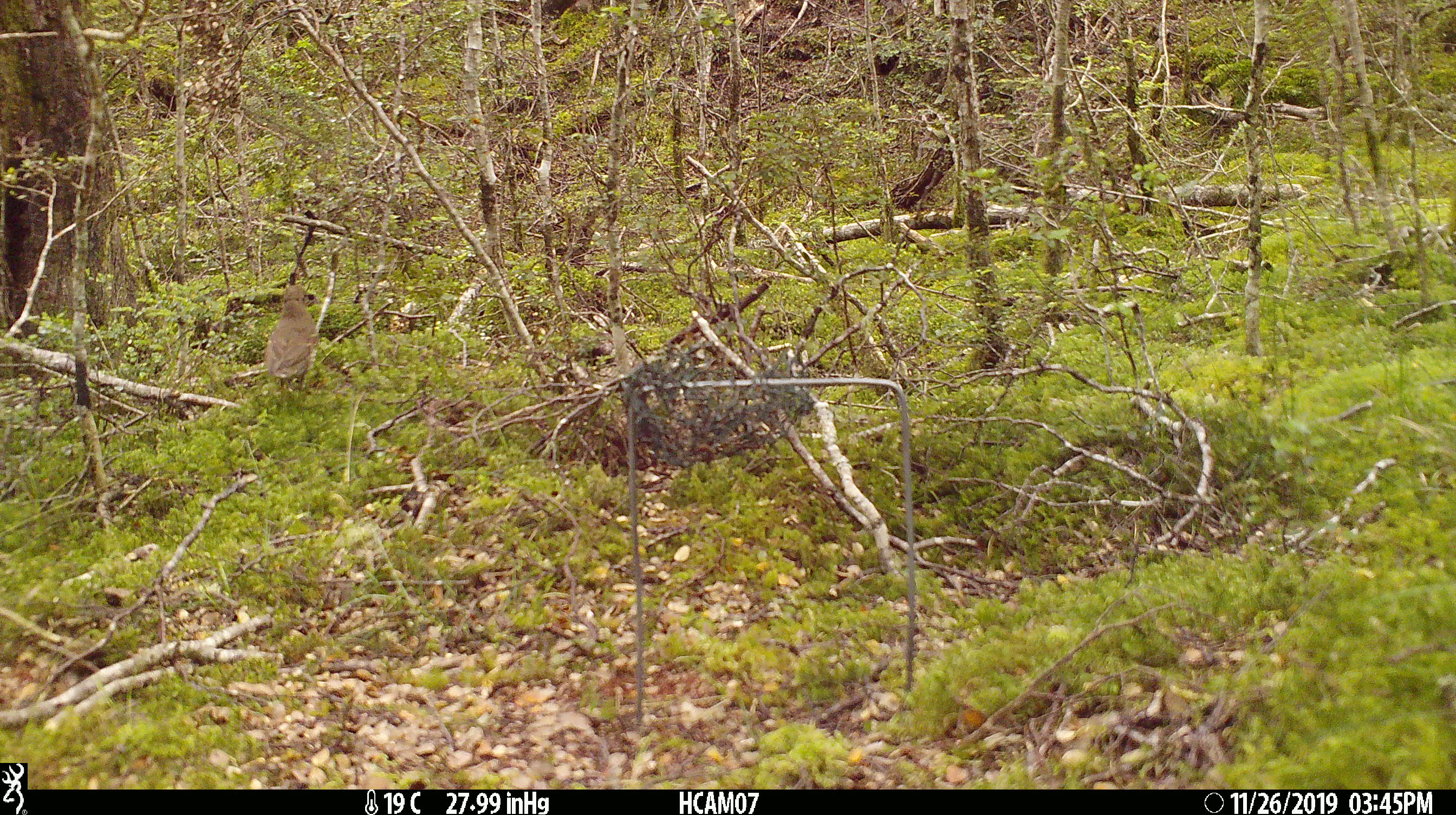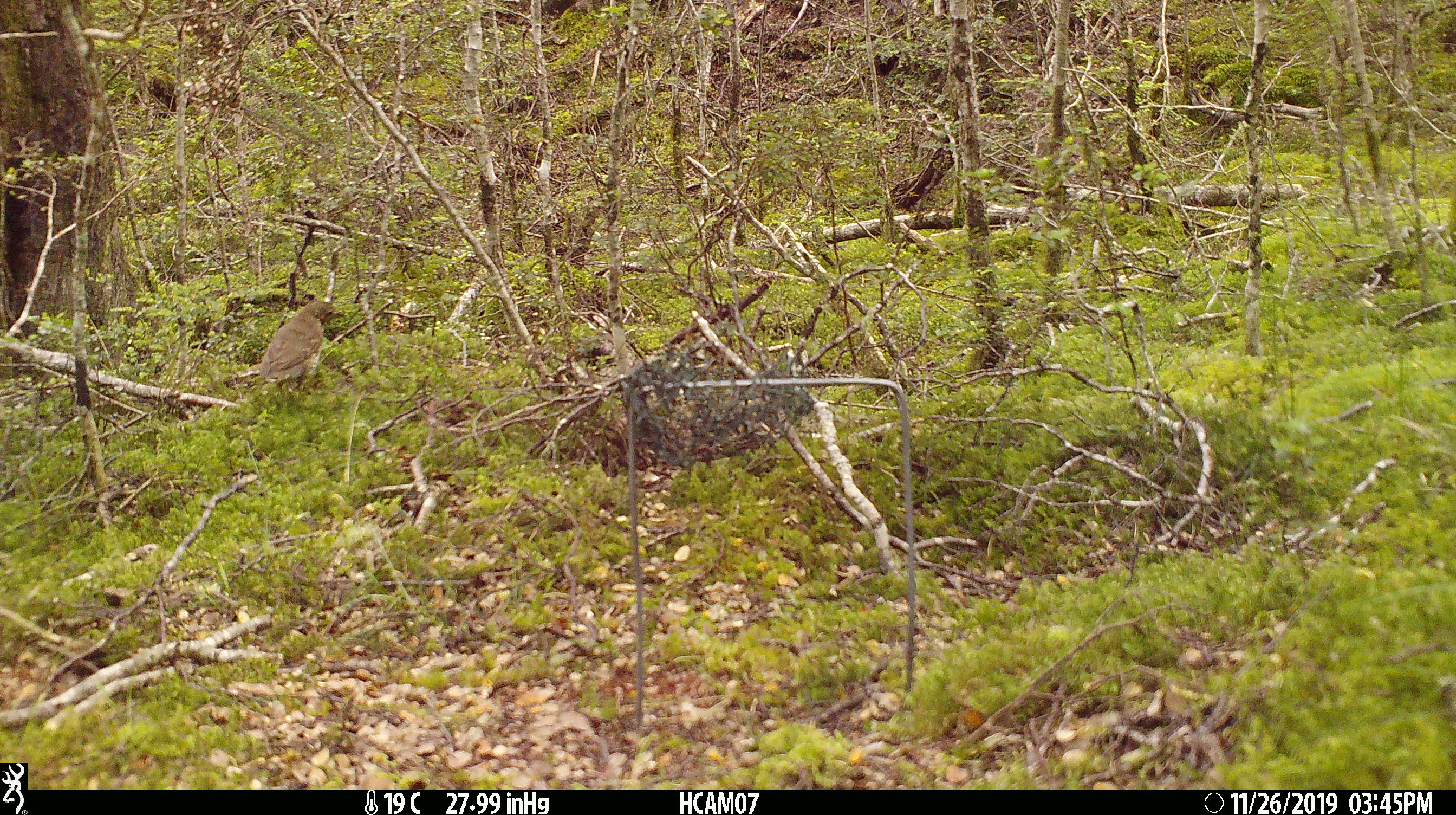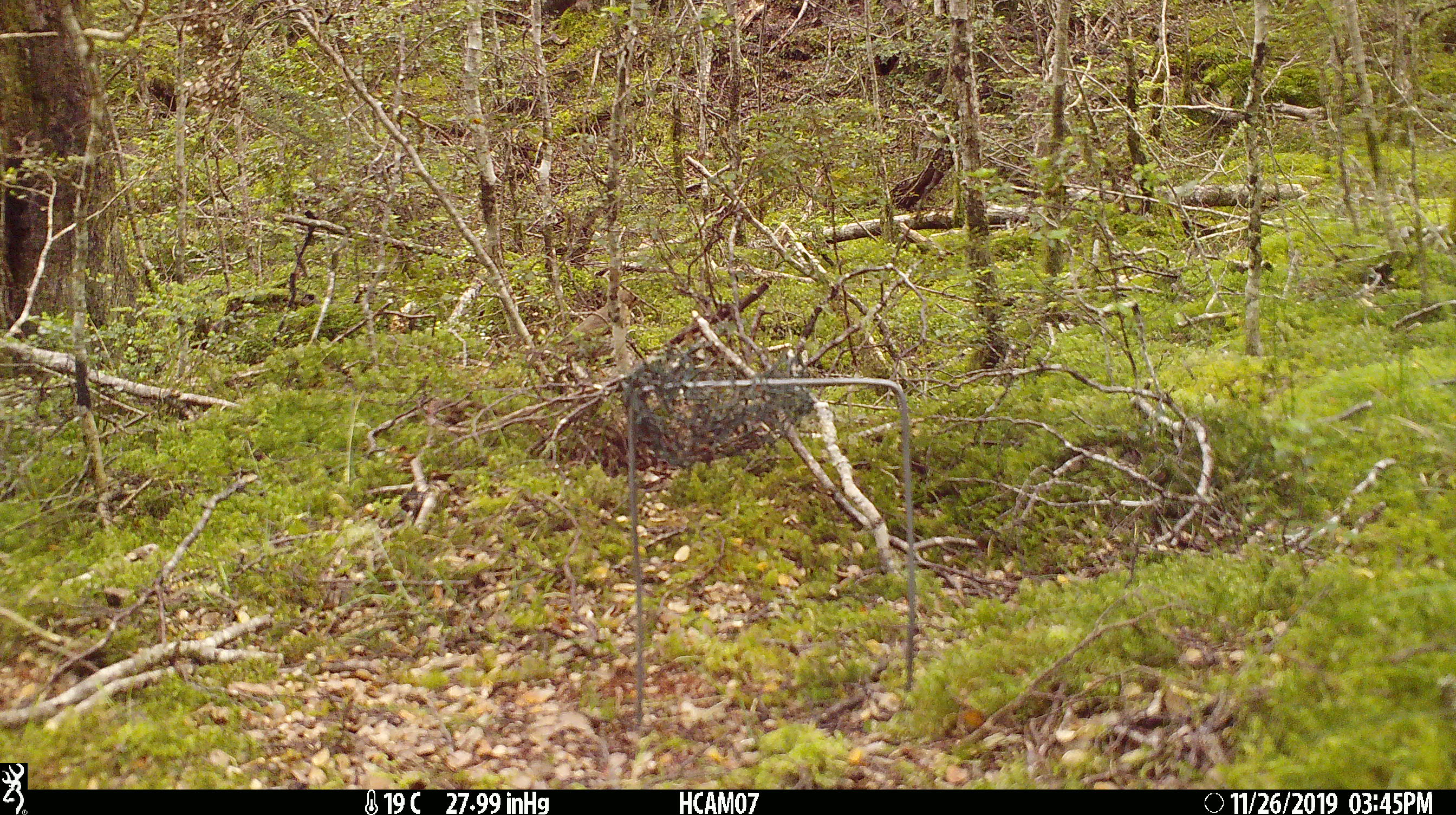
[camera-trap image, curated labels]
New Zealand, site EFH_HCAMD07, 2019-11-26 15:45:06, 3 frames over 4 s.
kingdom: Animalia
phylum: Chordata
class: Aves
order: Passeriformes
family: Turdidae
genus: Turdus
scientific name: Turdus philomelos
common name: song thrush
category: thrush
Thrush (song thrush) (Turdus philomelos).